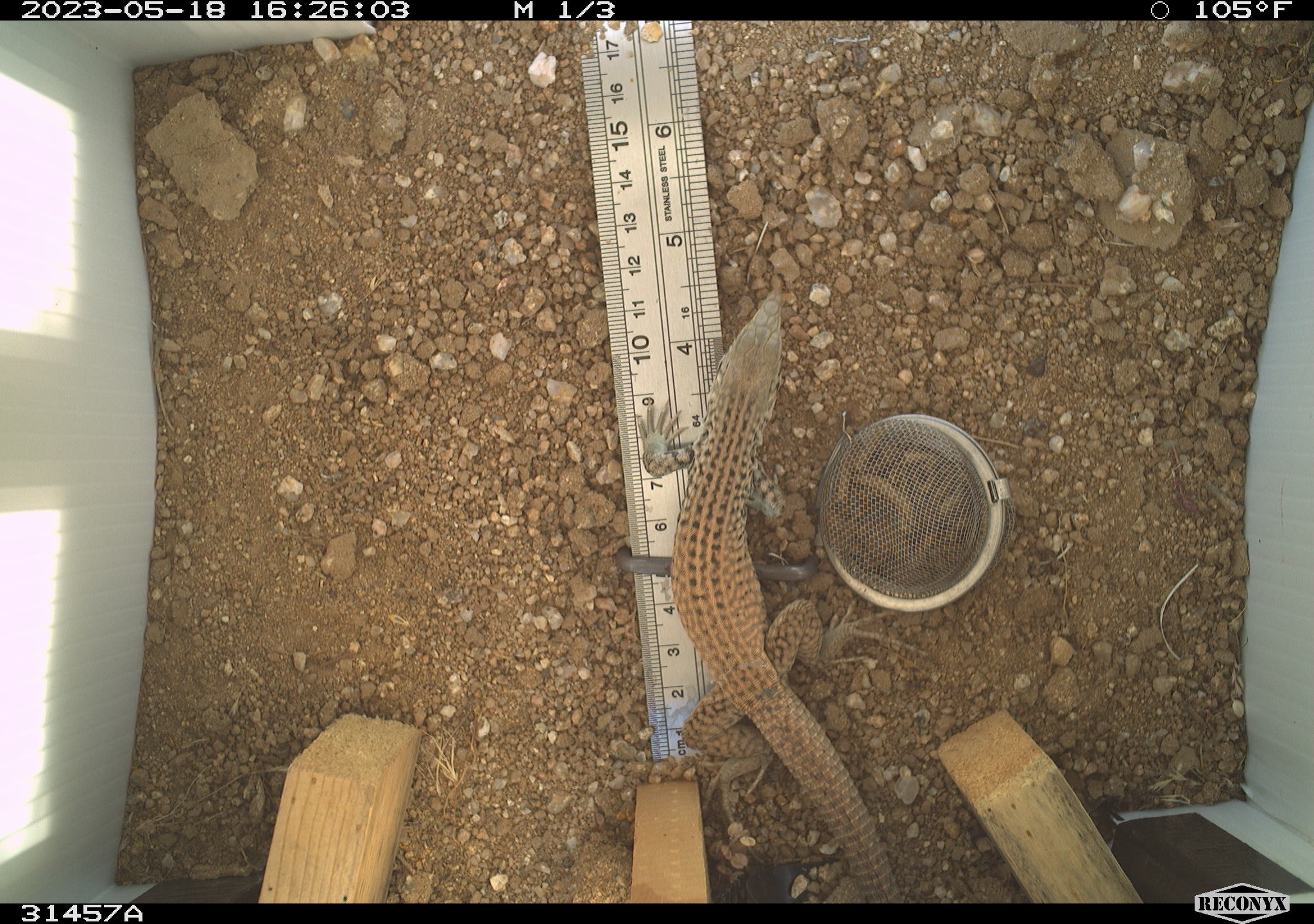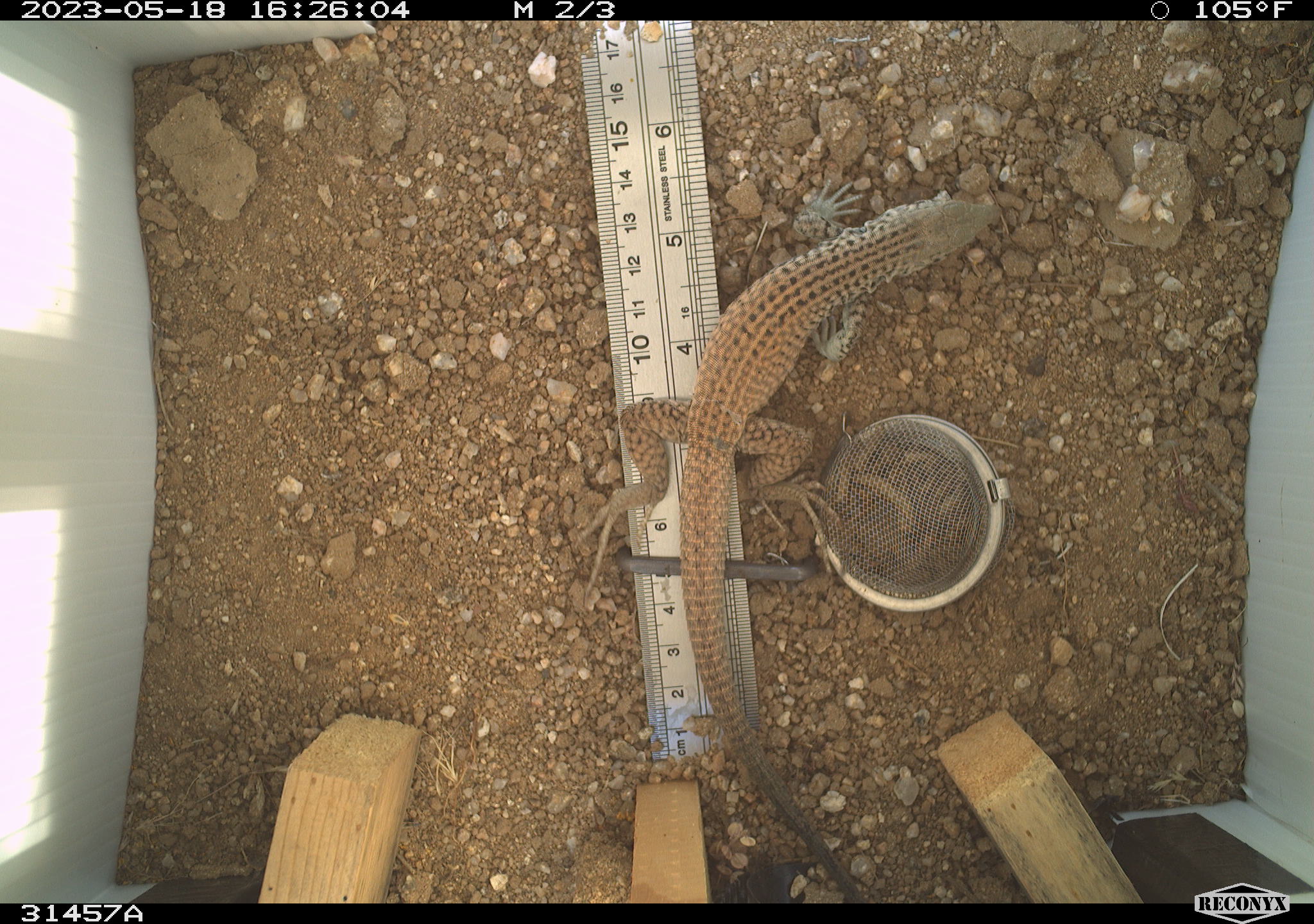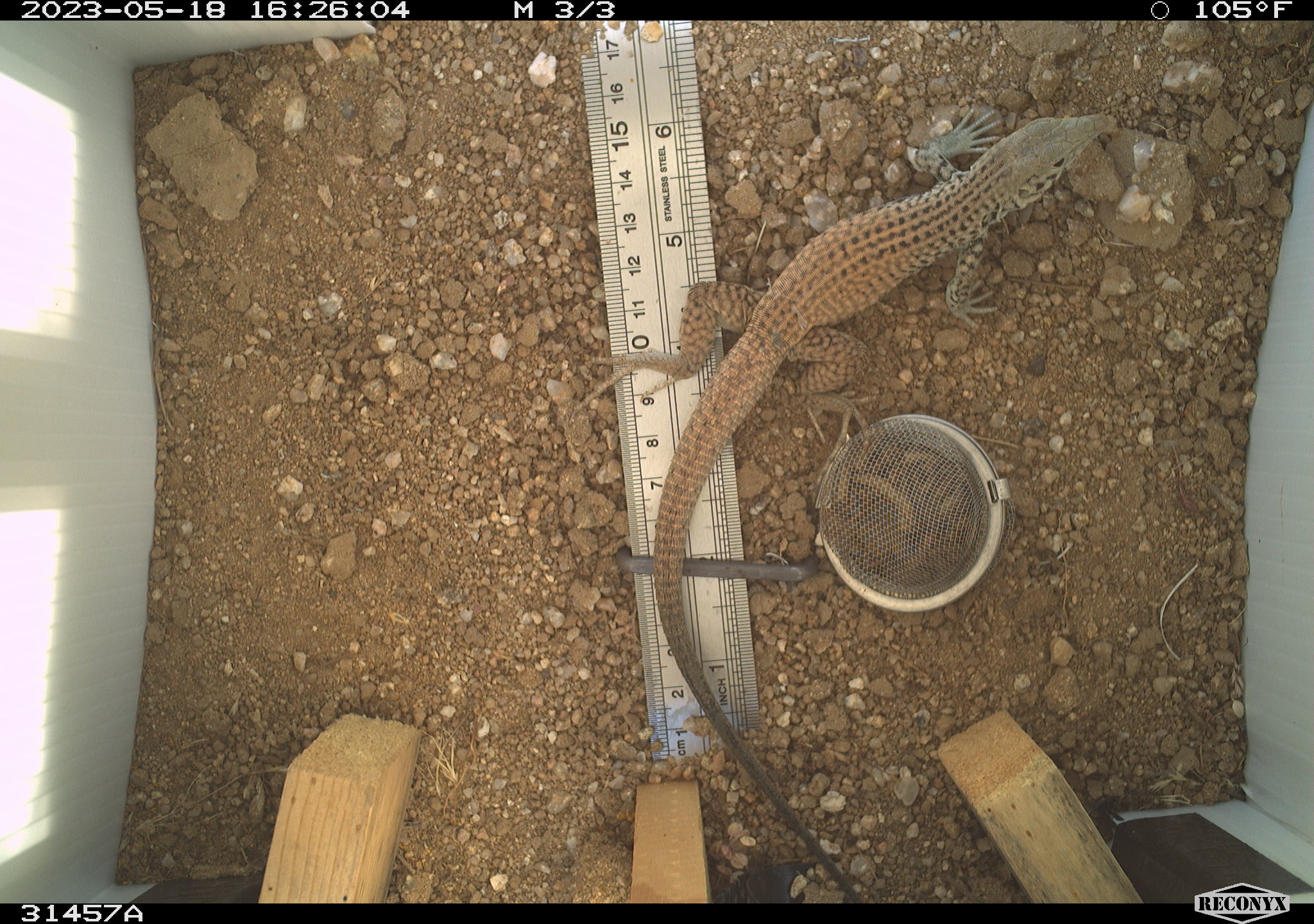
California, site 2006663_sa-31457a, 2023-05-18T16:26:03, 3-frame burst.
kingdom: Animalia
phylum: Chordata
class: Reptilia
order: Squamata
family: Teiidae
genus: Aspidoscelis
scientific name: Aspidoscelis tigris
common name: western whiptail